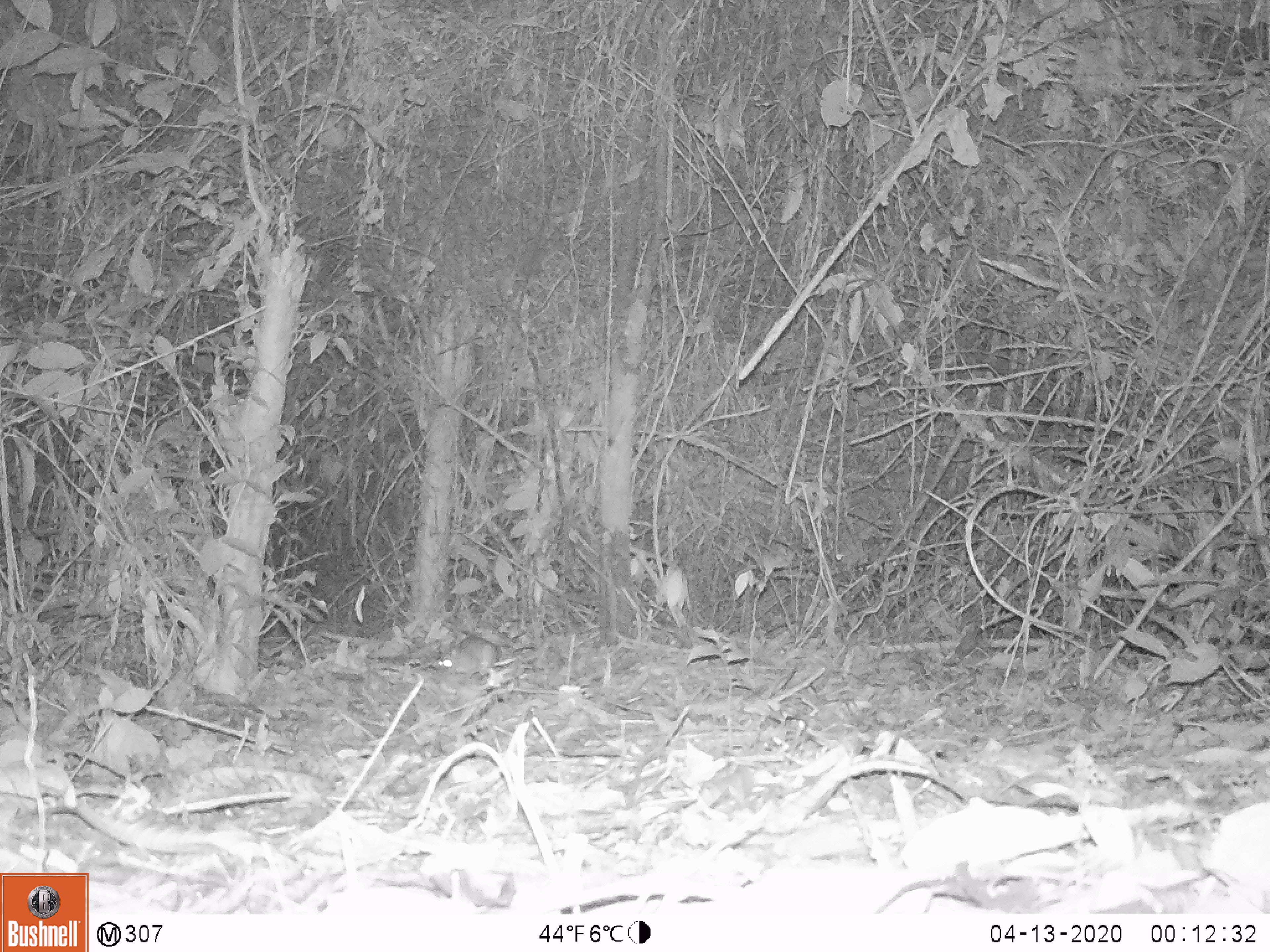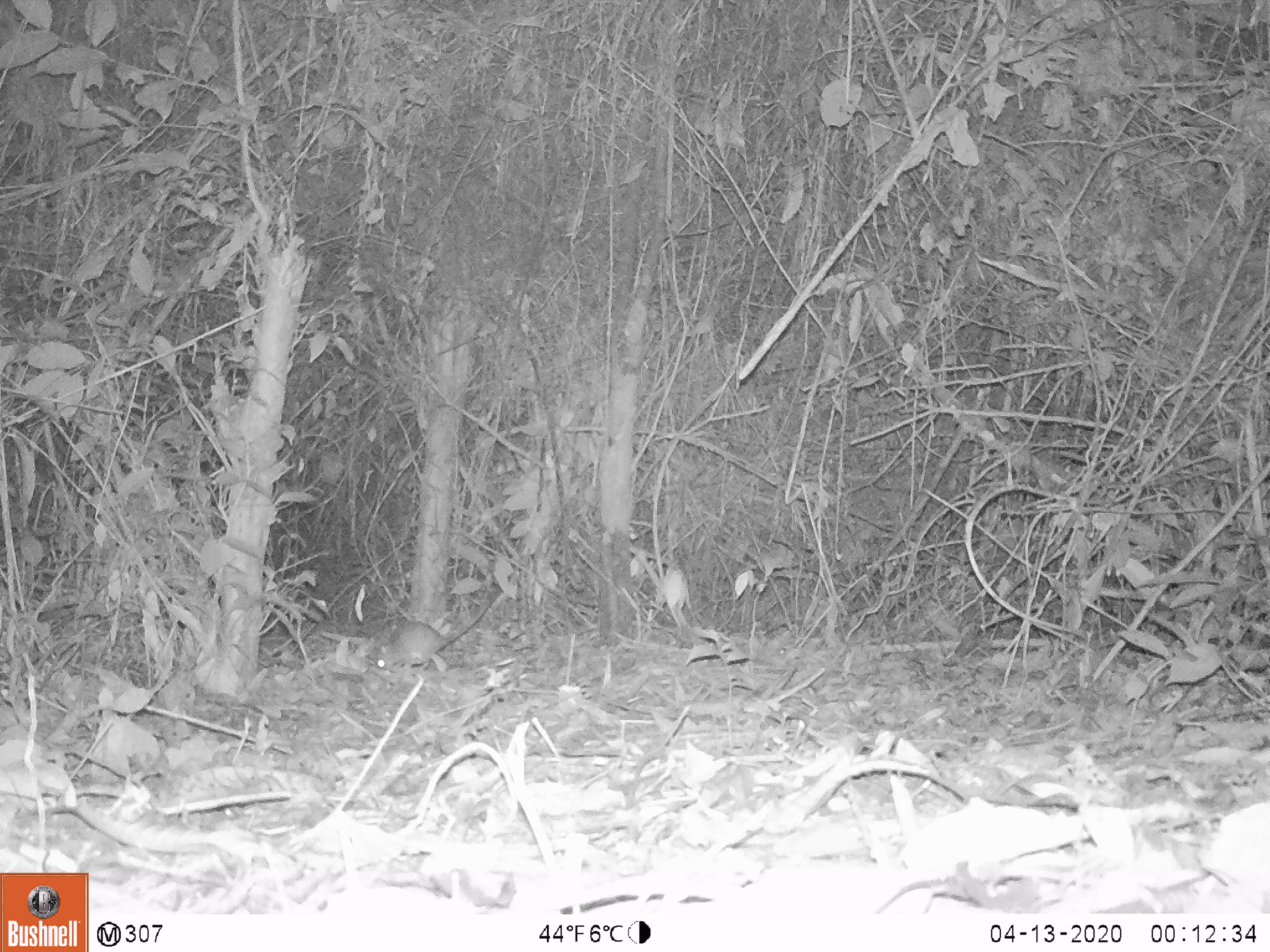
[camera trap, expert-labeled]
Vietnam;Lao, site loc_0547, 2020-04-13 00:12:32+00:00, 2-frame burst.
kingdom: Animalia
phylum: Chordata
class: Mammalia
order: Rodentia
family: Muridae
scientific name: Muridae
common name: old-world mice and rats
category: unidentified murid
Unidentified murid (old-world mice and rats) (Muridae). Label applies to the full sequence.